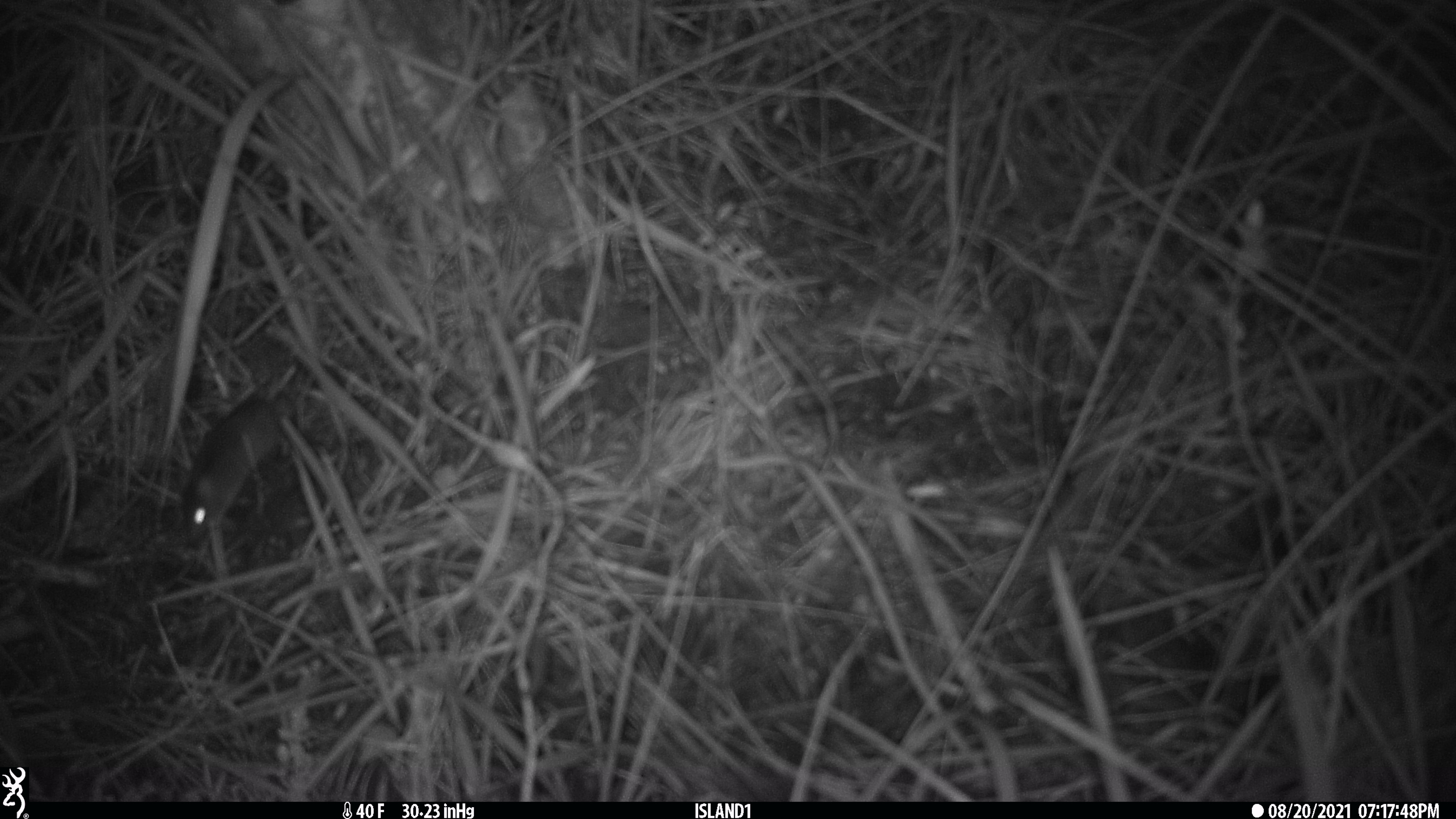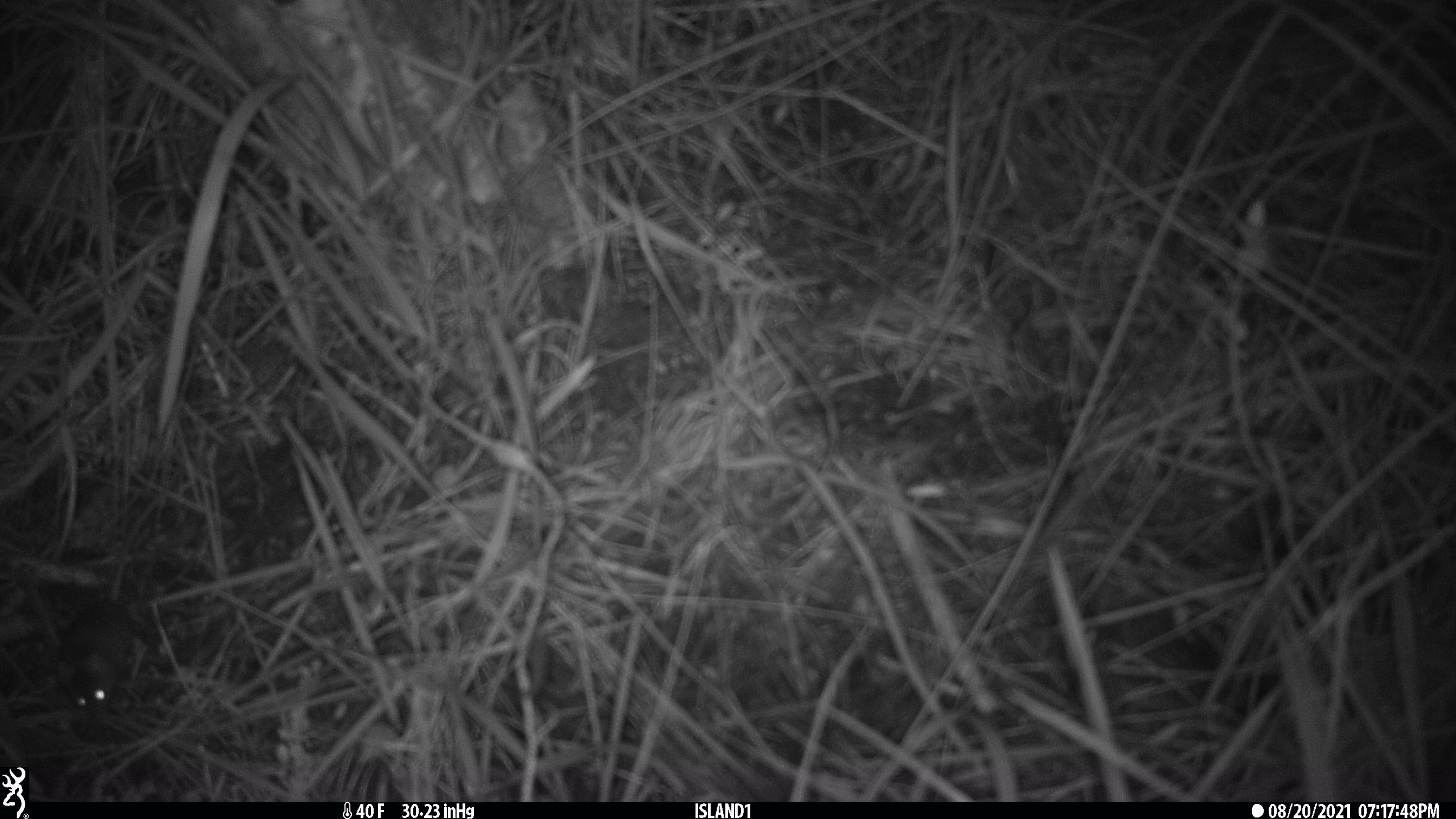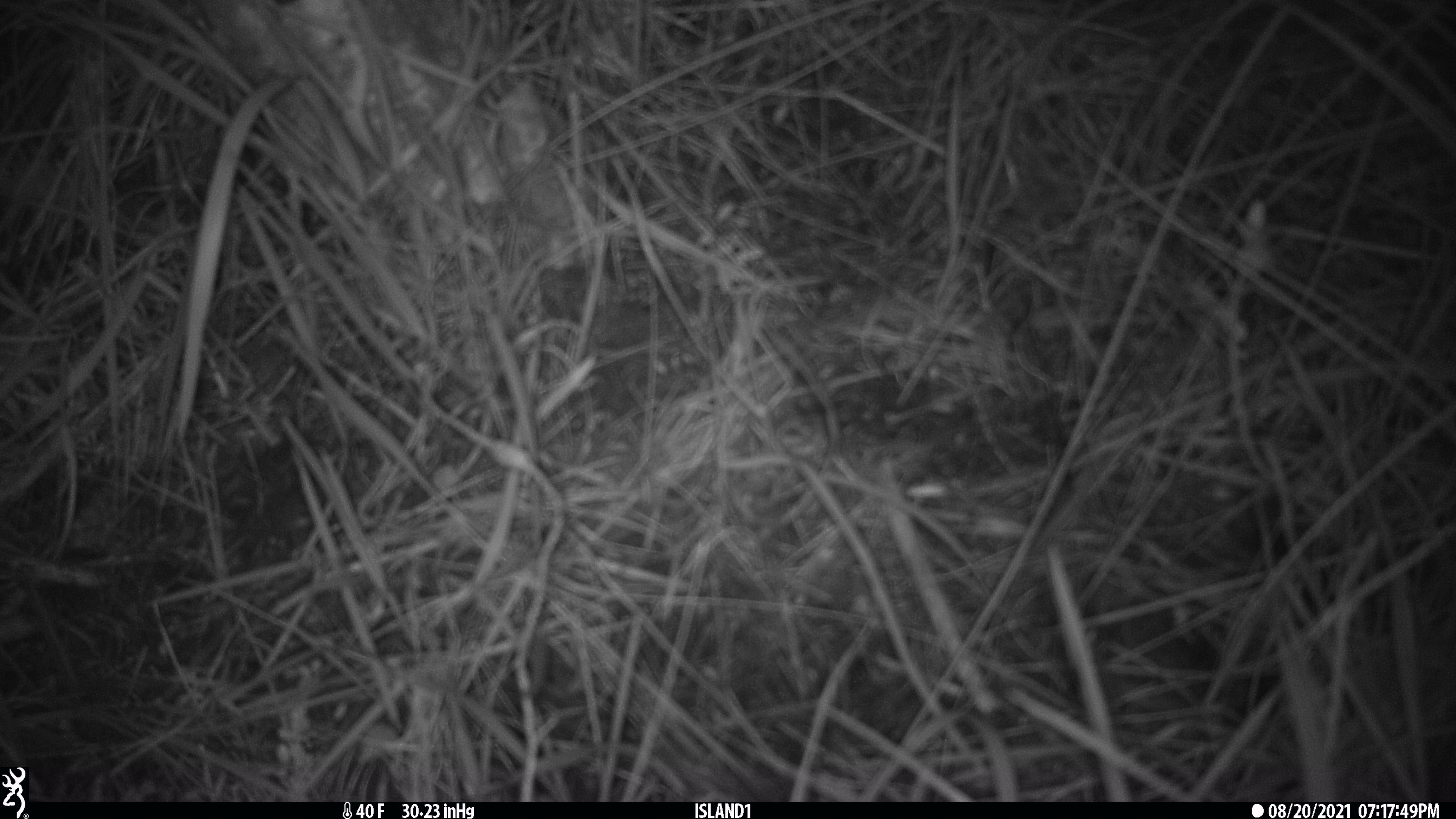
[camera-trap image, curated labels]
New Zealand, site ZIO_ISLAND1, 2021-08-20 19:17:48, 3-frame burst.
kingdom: Animalia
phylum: Chordata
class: Mammalia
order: Rodentia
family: Muridae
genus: Mus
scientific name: Mus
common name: mouse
Mouse (Mus).